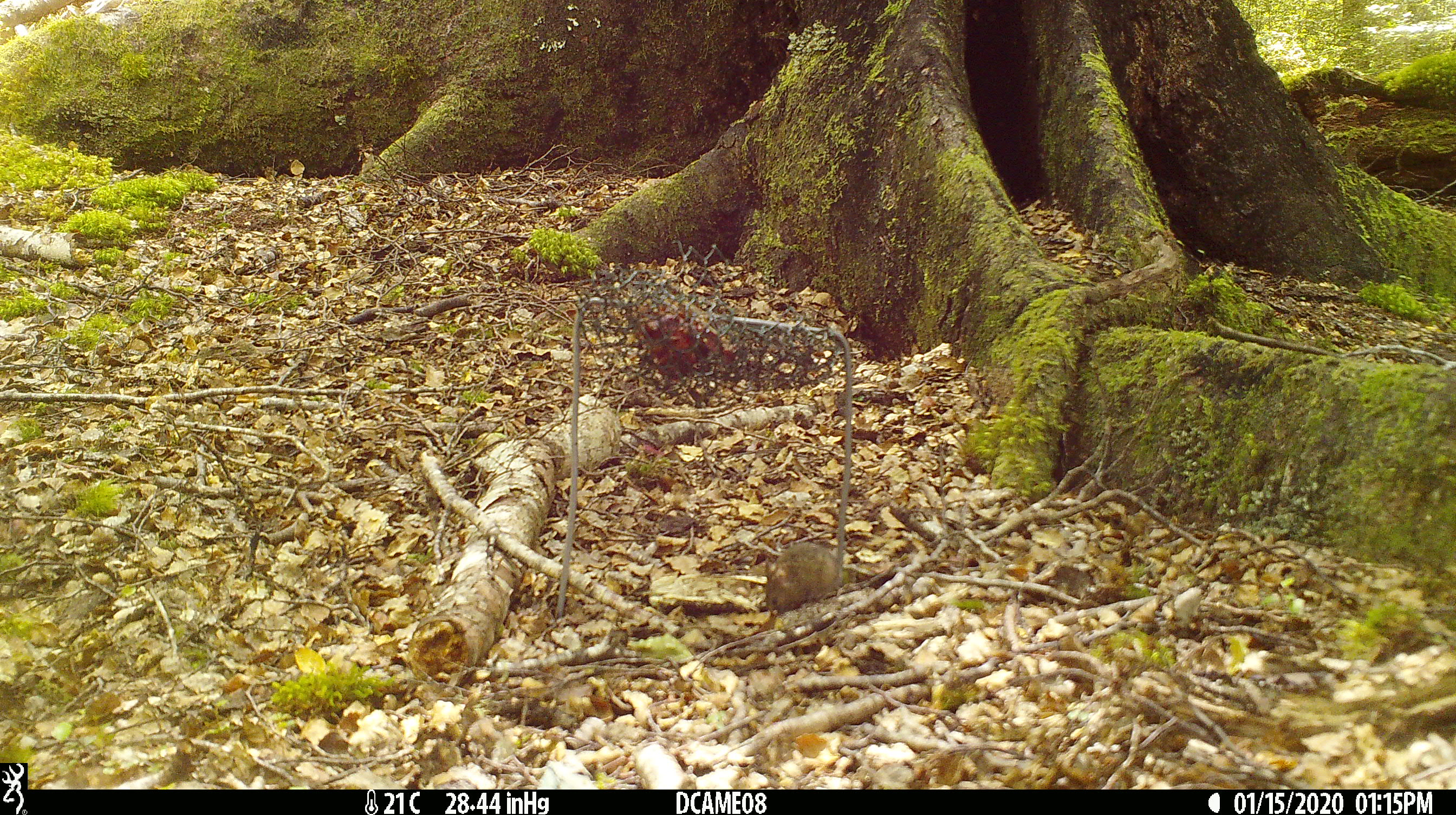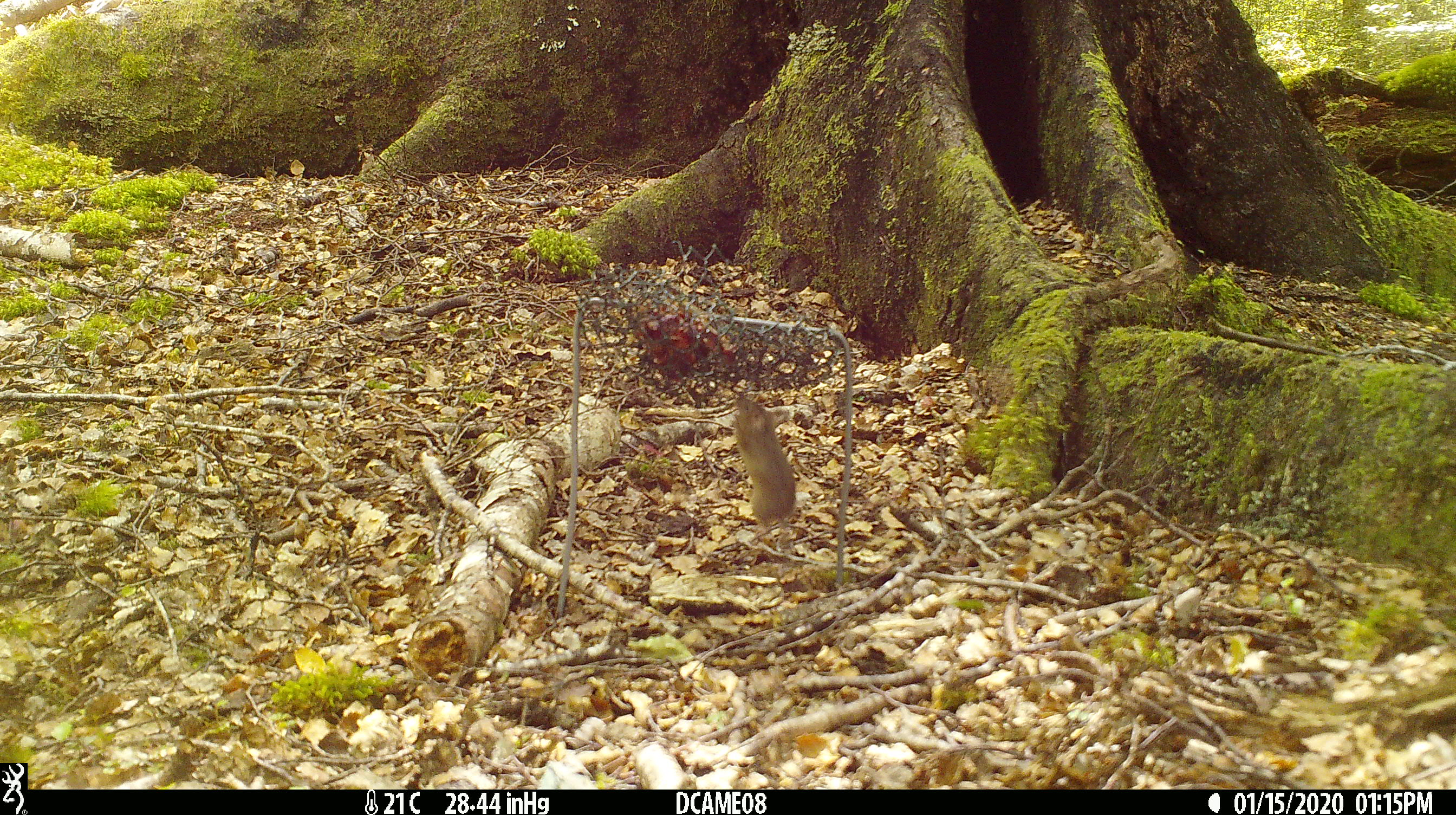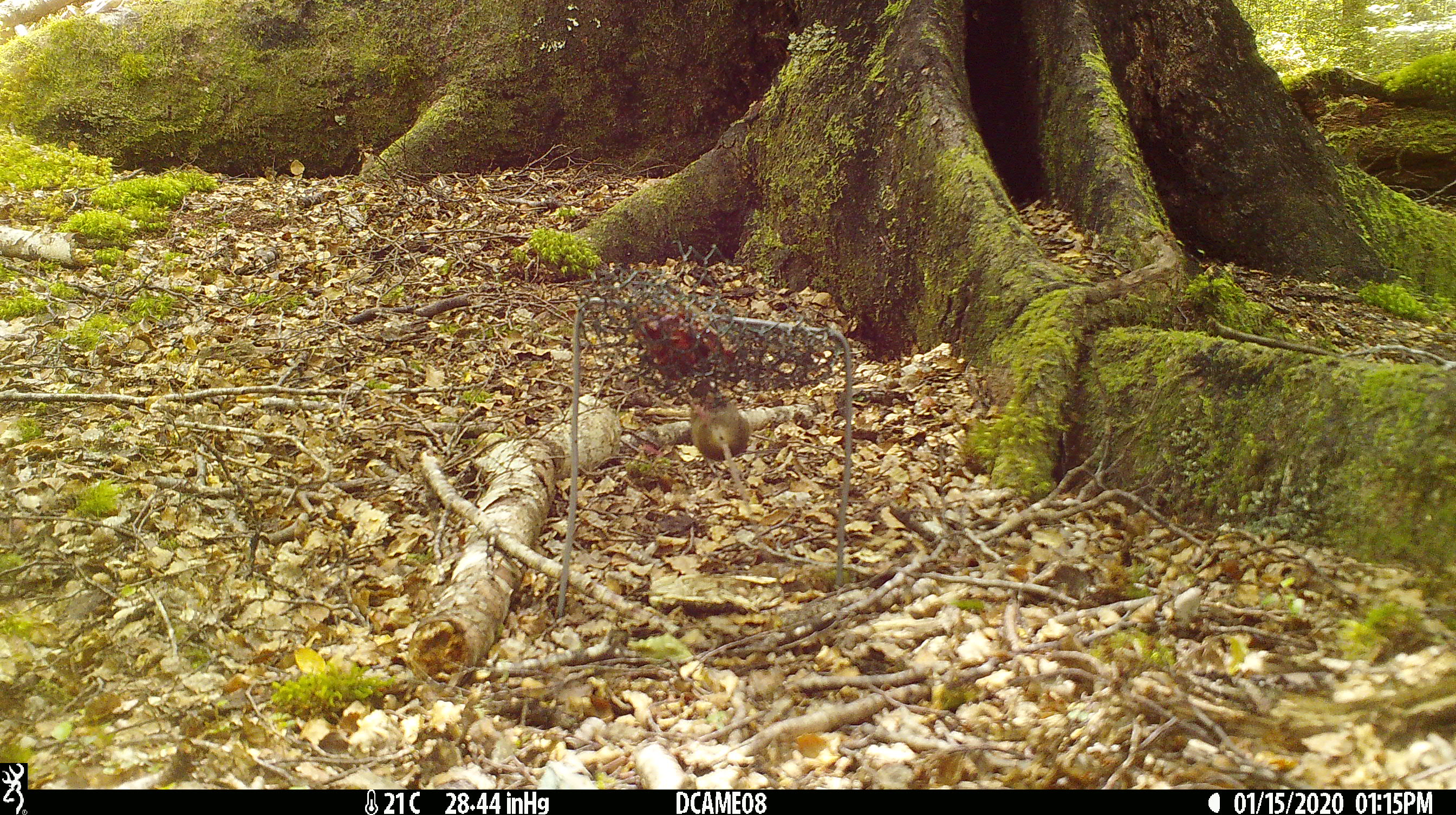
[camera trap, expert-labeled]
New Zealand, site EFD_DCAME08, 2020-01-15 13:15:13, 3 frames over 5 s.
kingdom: Animalia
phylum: Chordata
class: Mammalia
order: Rodentia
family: Muridae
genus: Mus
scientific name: Mus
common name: mouse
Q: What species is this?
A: Mouse (Mus).